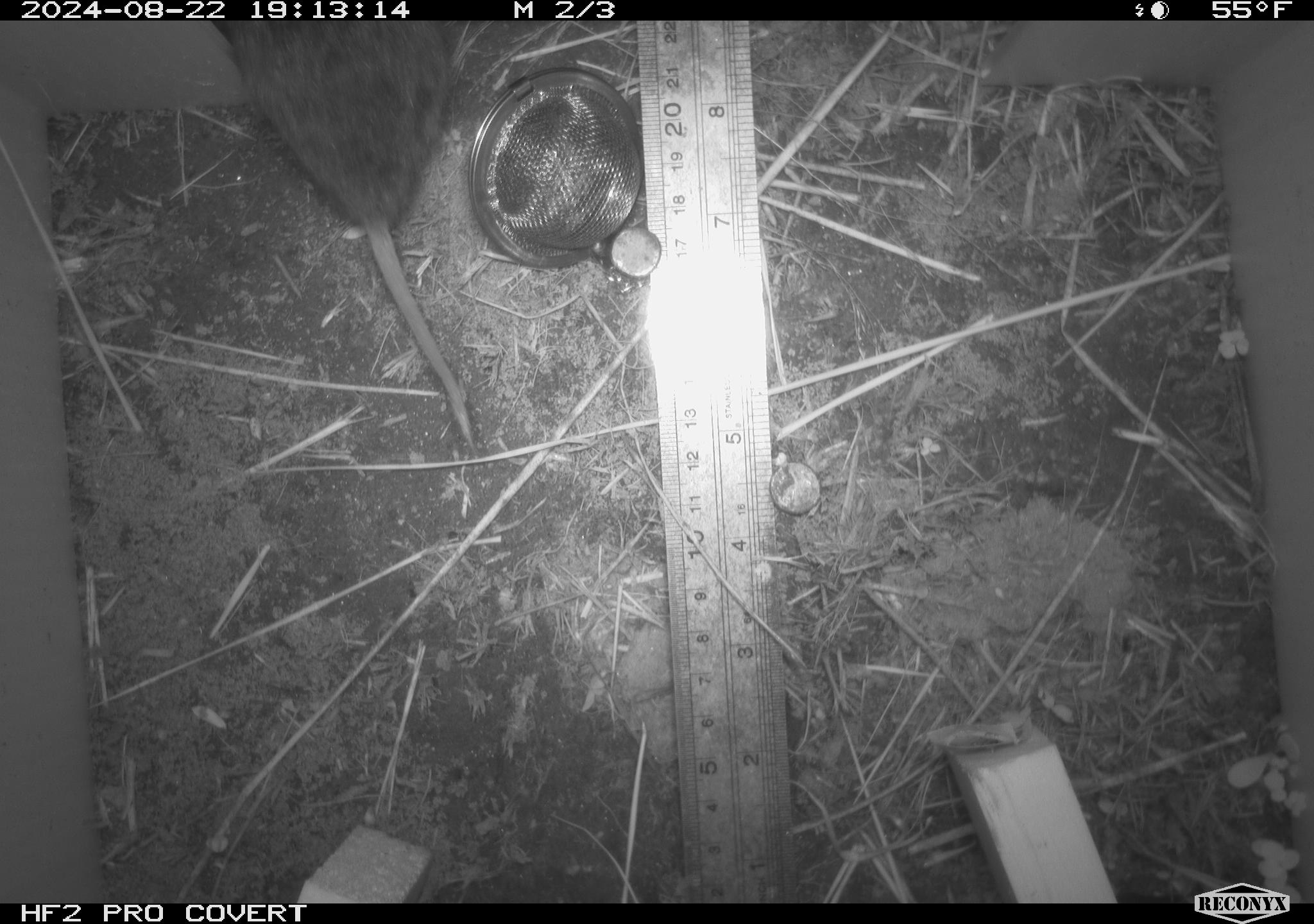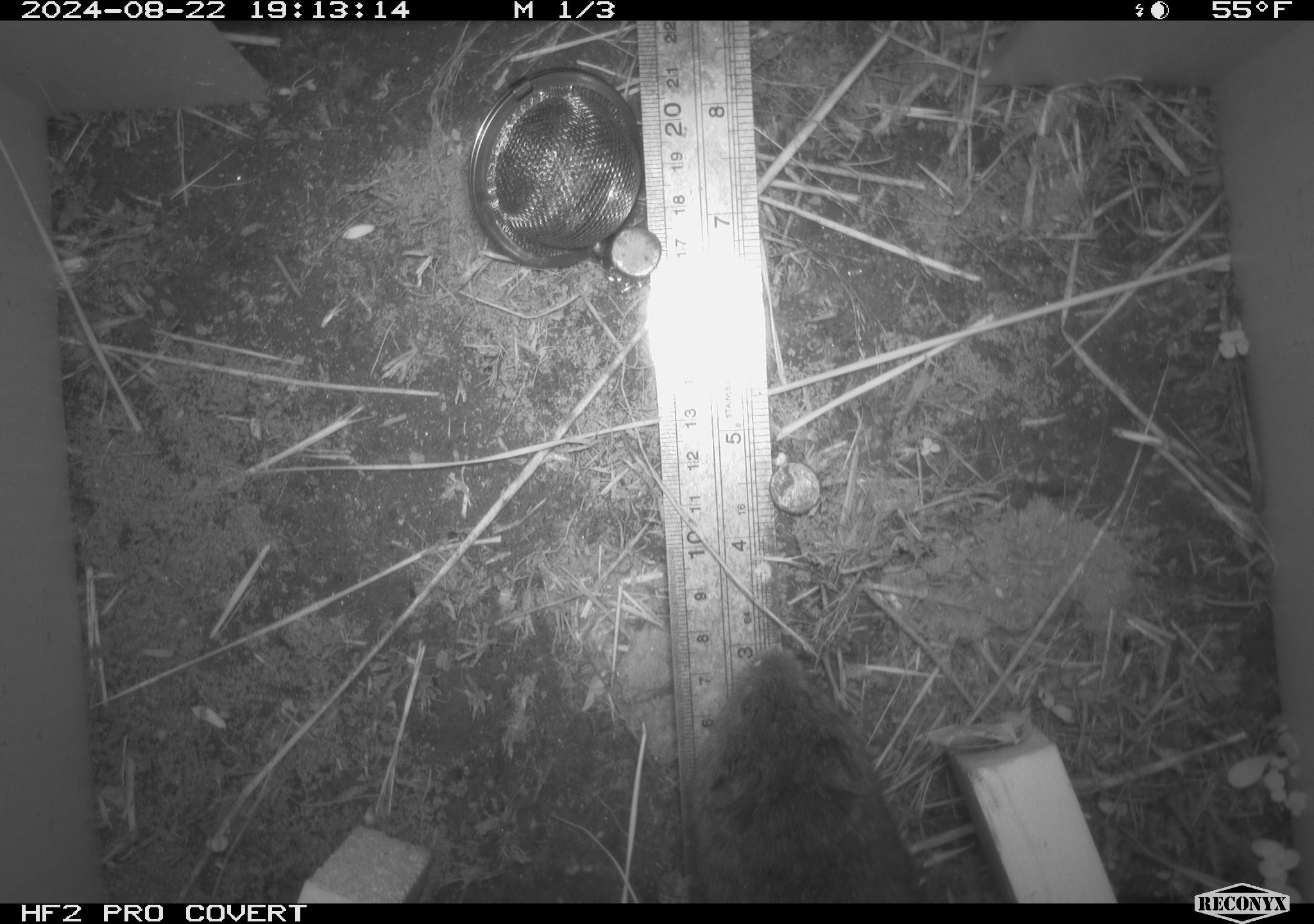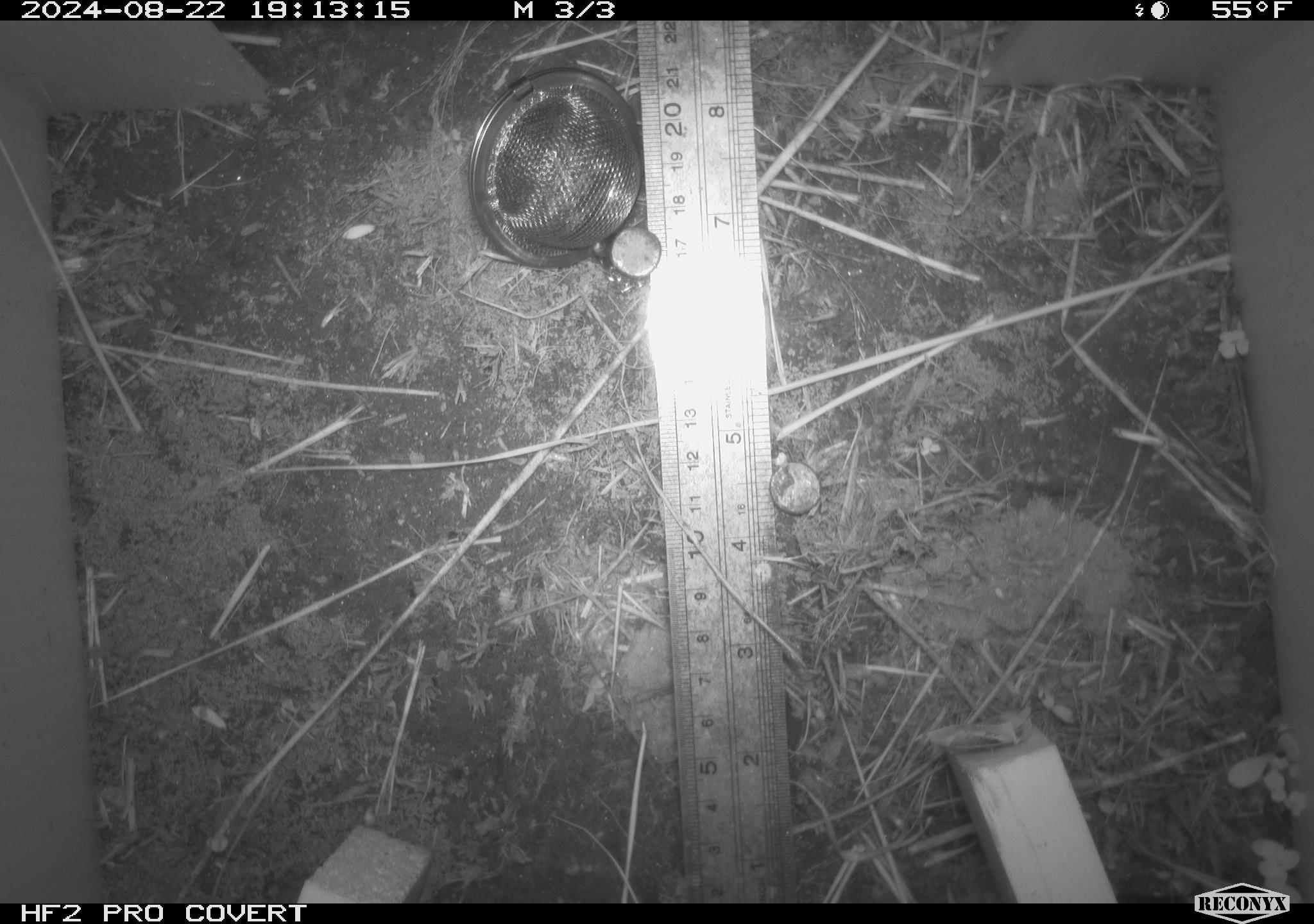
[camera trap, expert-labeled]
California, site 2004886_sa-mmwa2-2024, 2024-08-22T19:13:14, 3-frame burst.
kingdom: Animalia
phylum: Chordata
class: Mammalia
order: Rodentia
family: Cricetidae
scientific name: Arvicolinae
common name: voles, lemmings, and muskrats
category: arvicolinae subfamily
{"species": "arvicolinae subfamily (voles, lemmings, and muskrats) (Arvicolinae)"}